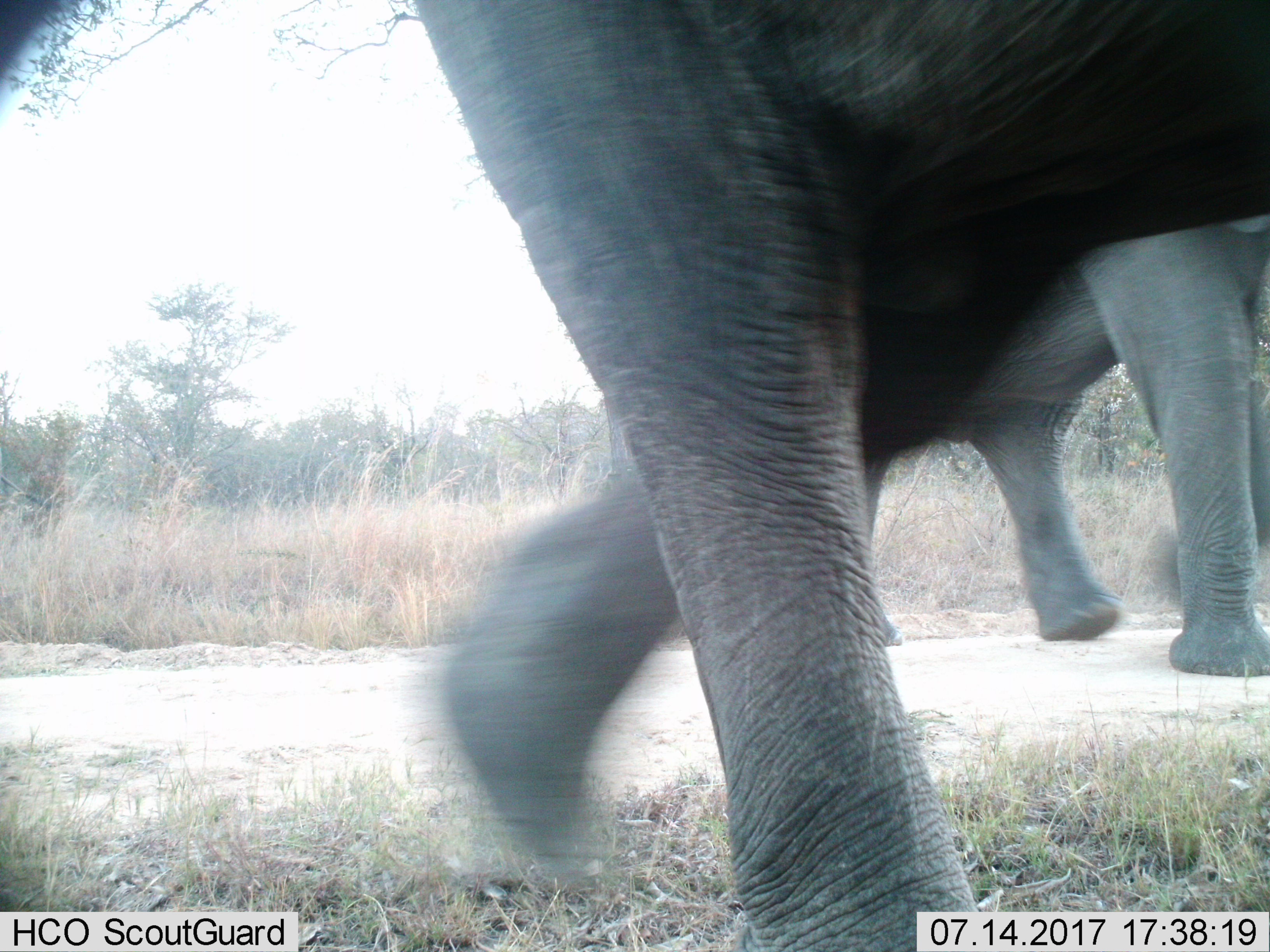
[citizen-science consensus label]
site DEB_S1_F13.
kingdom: Animalia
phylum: Chordata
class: Mammalia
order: Proboscidea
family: Elephantidae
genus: Loxodonta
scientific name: Loxodonta africana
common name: african bush elephant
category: elephant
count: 2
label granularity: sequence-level